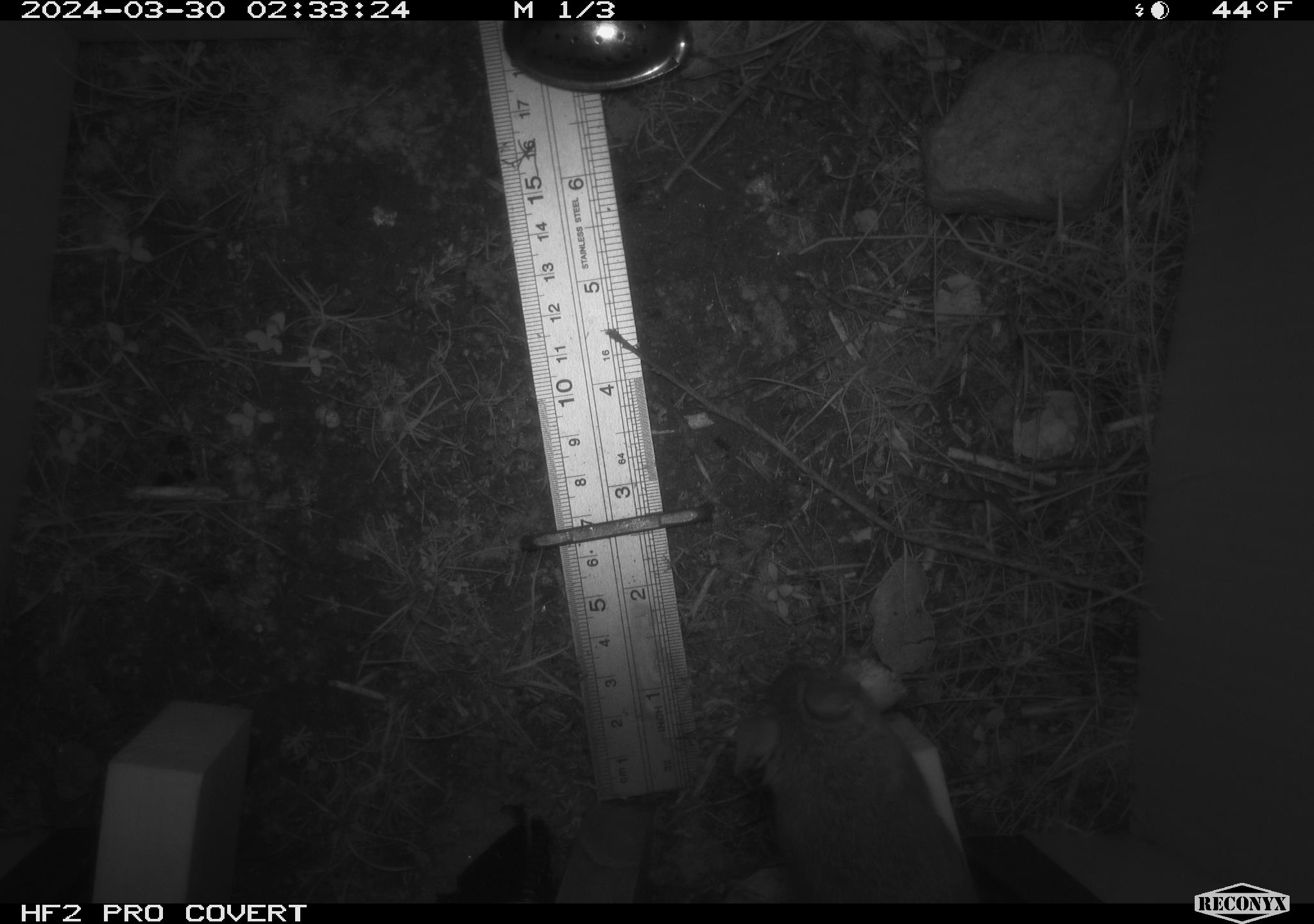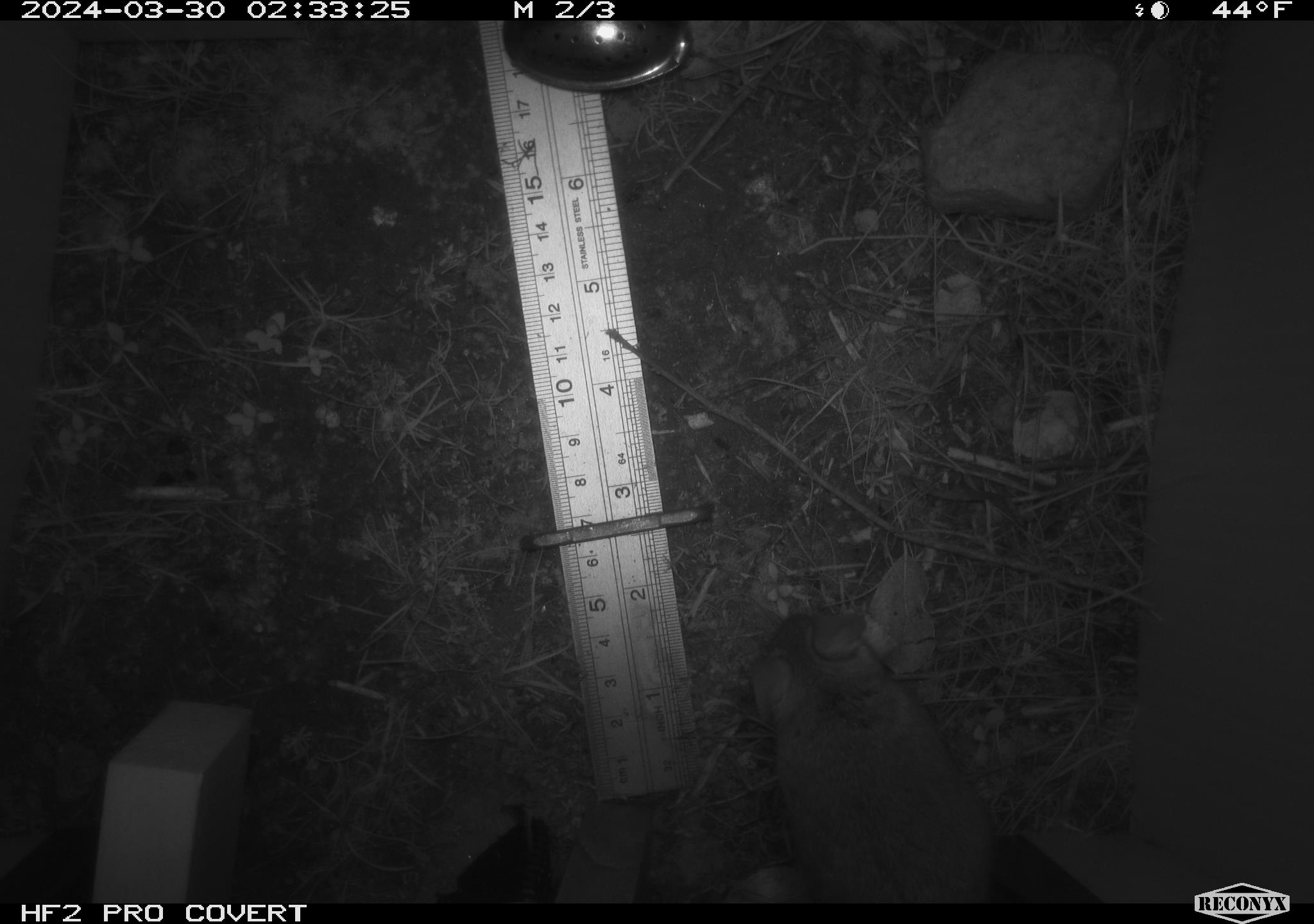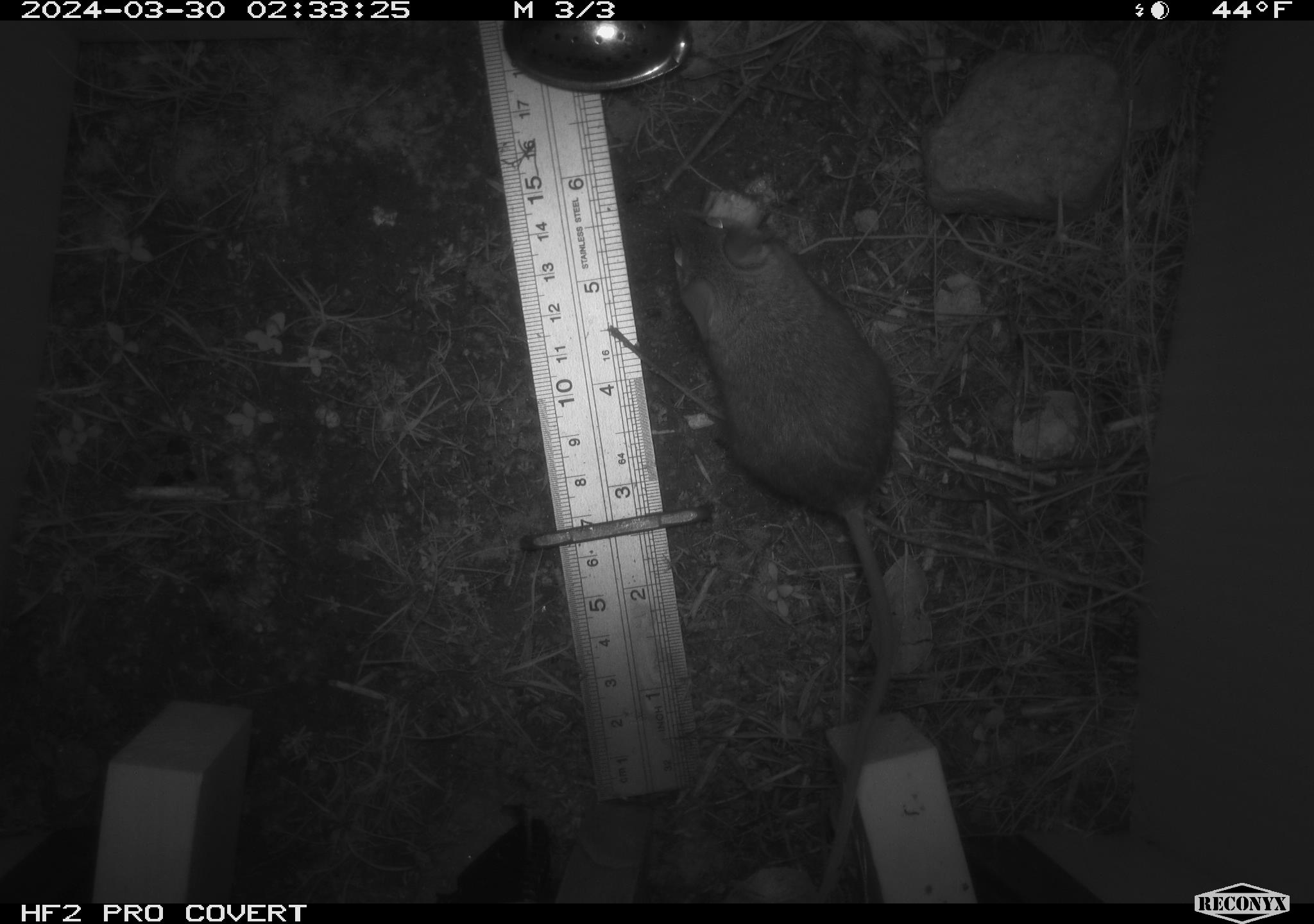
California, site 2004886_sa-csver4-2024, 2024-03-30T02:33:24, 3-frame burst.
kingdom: Animalia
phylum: Chordata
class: Mammalia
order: Rodentia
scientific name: Rodentia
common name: mouse species